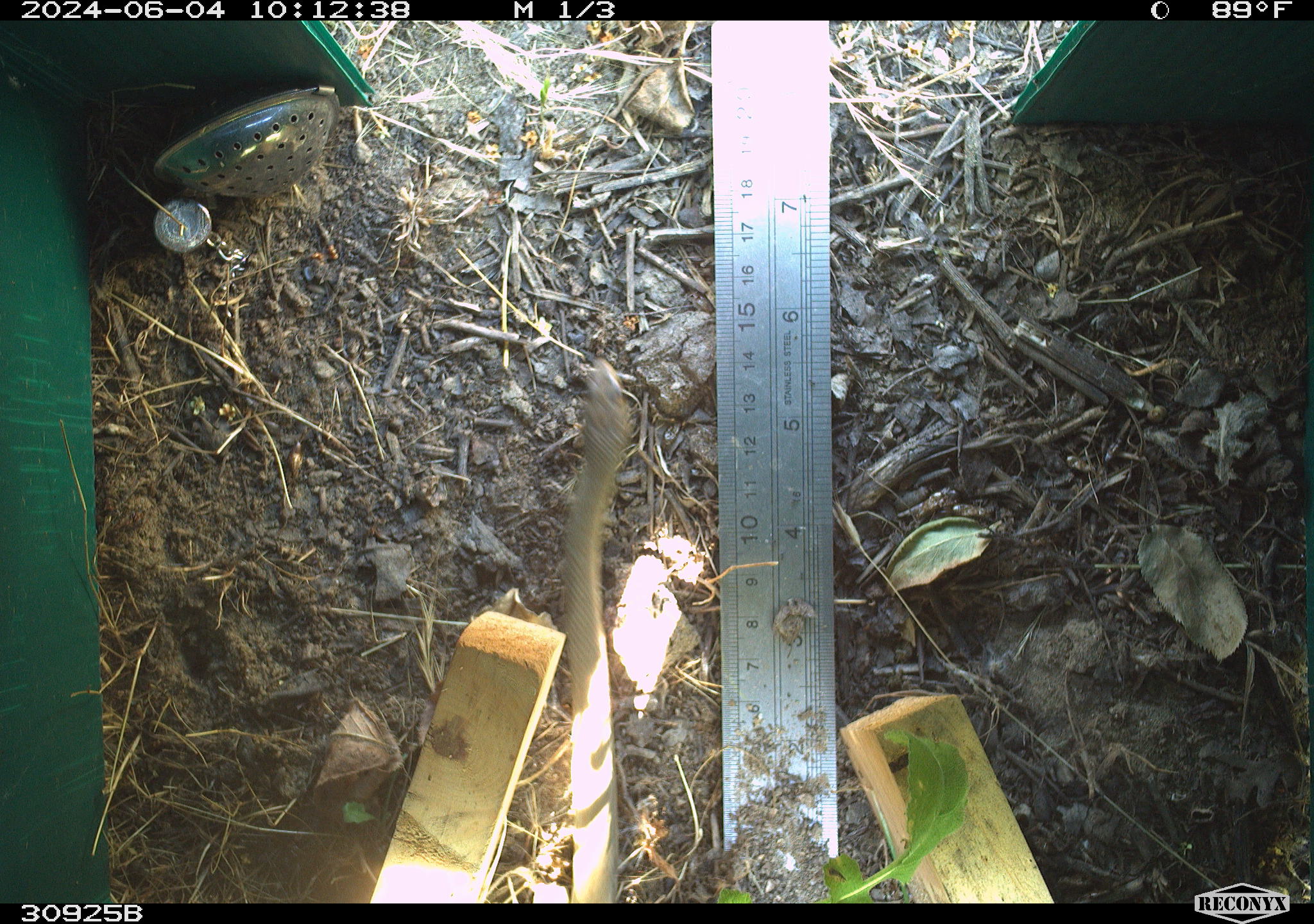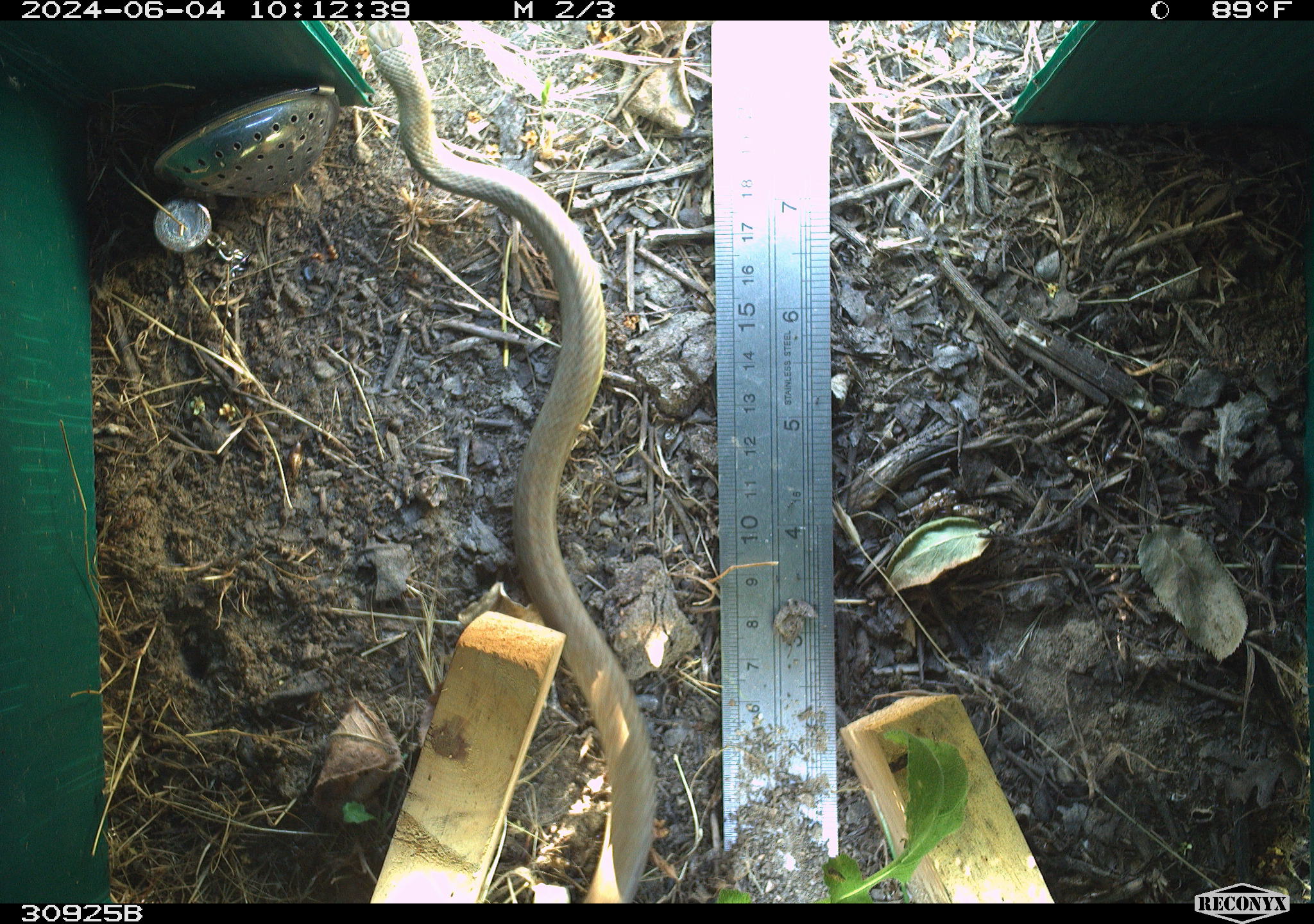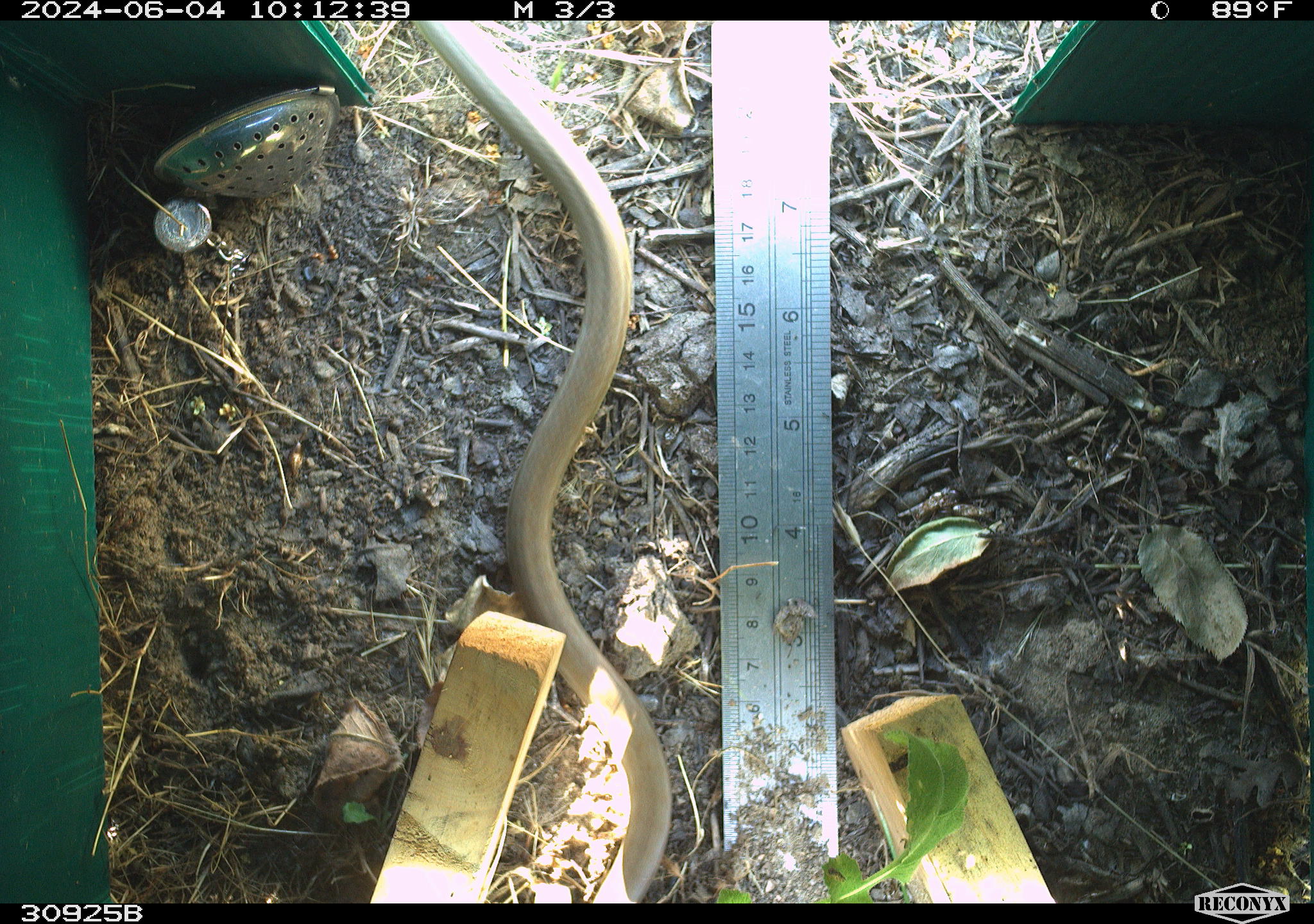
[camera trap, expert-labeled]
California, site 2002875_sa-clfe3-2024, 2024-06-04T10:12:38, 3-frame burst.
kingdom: Animalia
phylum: Chordata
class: Reptilia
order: Squamata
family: Colubridae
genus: Coluber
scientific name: Coluber constrictor mormon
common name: western yellow-bellied racer